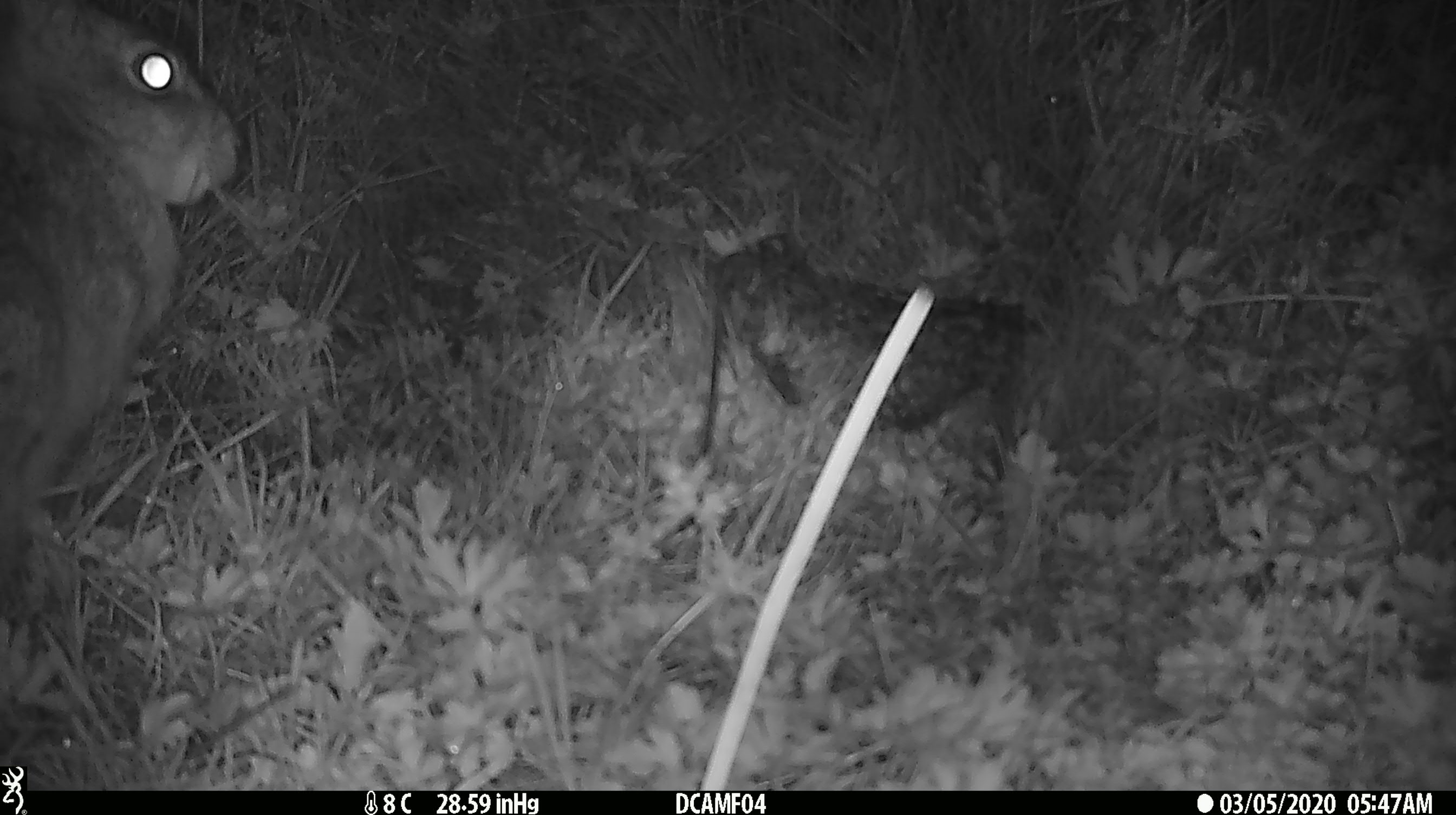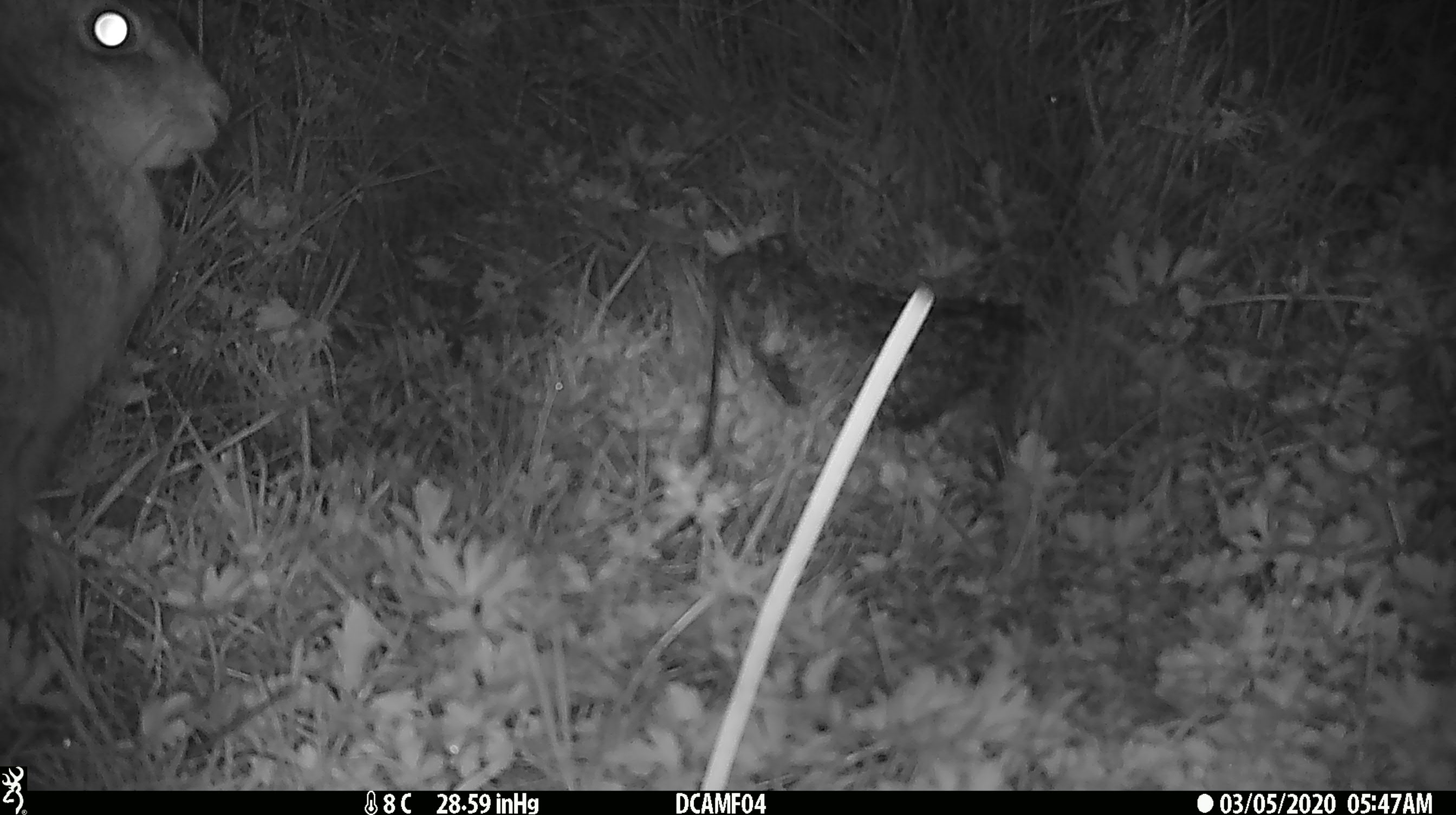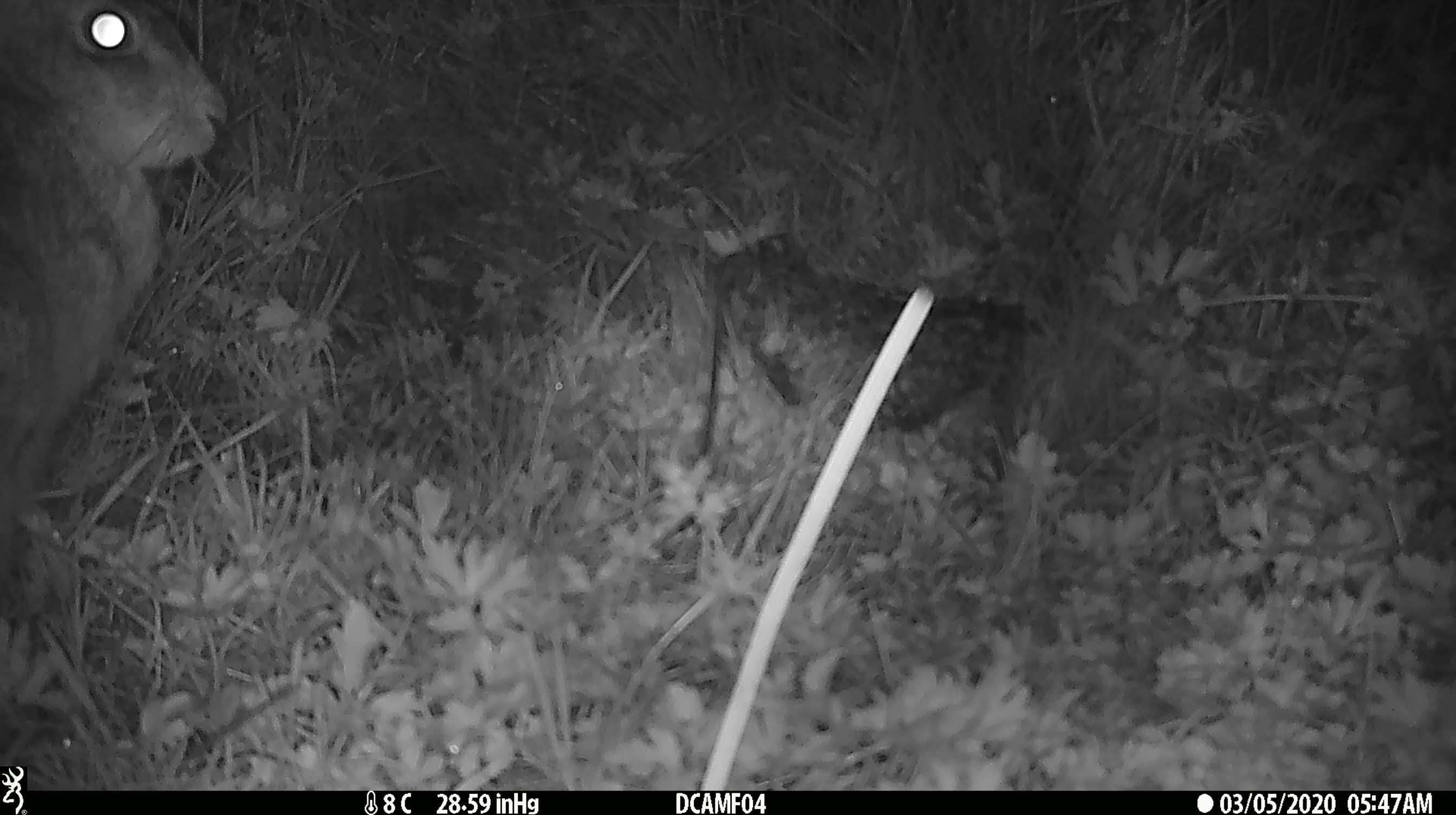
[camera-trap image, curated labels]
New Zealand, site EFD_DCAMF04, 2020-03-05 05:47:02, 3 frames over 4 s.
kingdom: Animalia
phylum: Chordata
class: Mammalia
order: Lagomorpha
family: Leporidae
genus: Lepus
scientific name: Lepus europaeus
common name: brown hare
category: hare